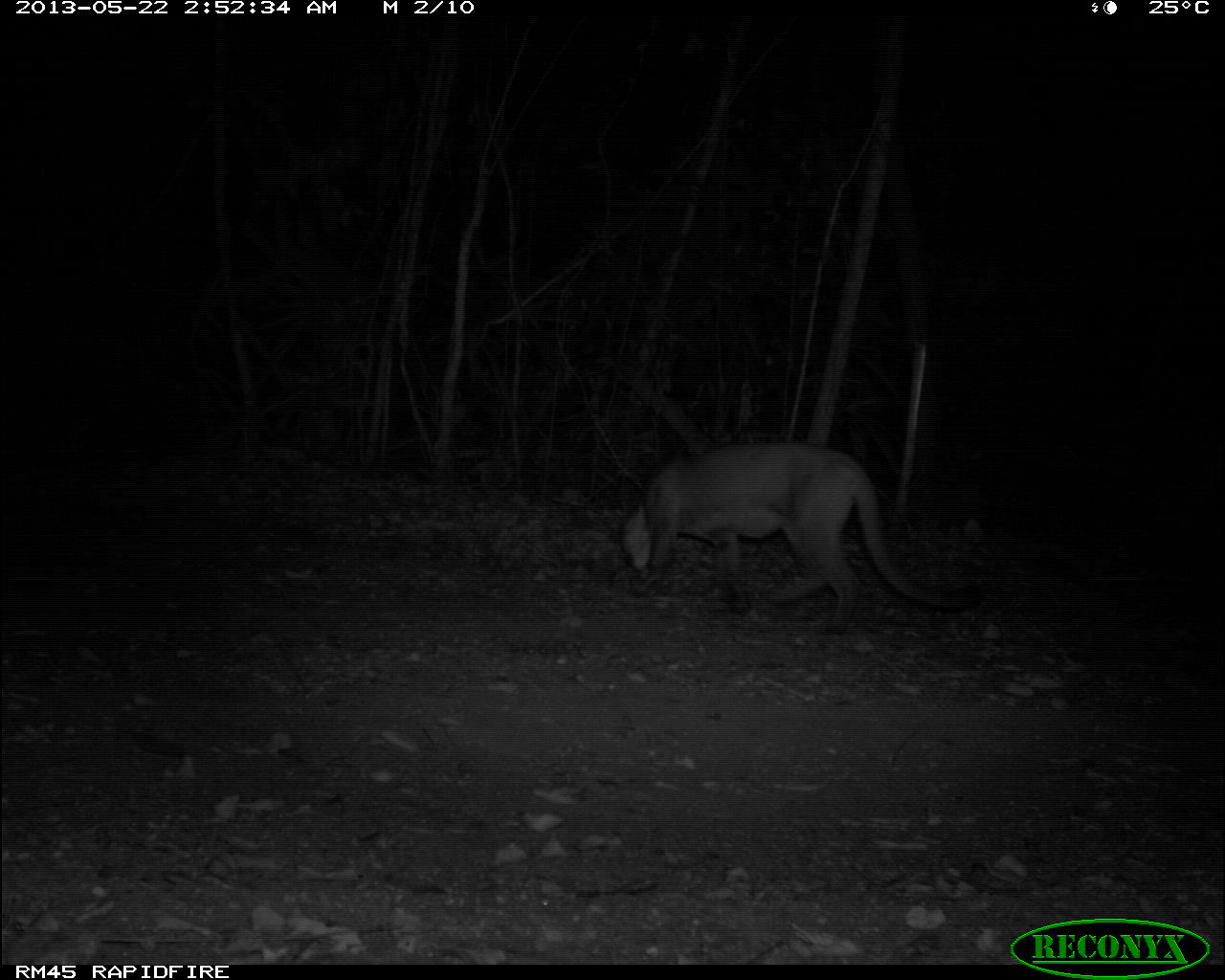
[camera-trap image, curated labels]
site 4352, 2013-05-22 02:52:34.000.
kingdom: Animalia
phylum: Chordata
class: Mammalia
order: Carnivora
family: Felidae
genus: Puma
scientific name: Puma concolor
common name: mountain lion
Puma concolor (mountain lion), count 1, sex male.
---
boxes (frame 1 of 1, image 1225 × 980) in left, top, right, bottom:
puma concolor: 619, 443, 984, 629